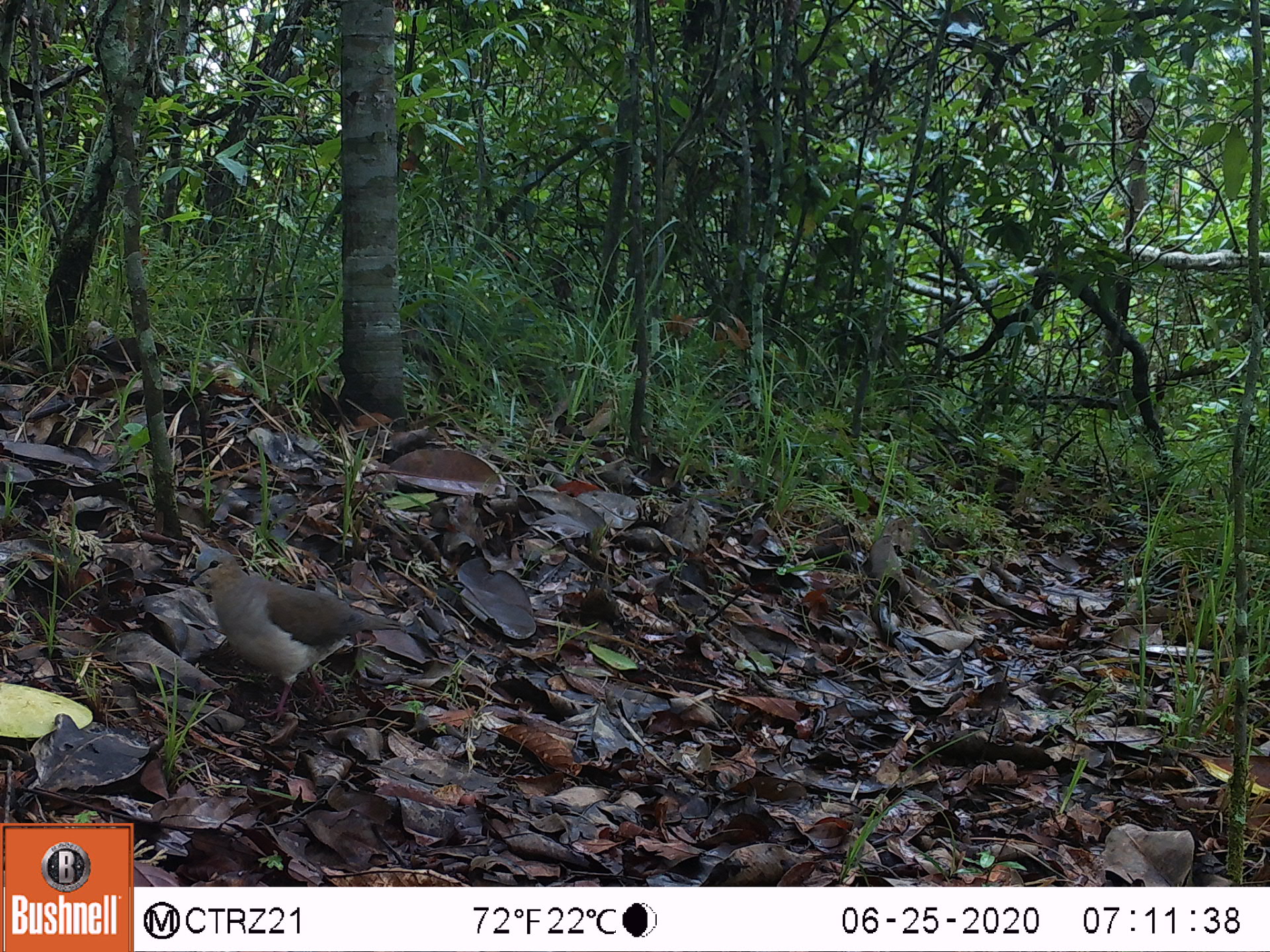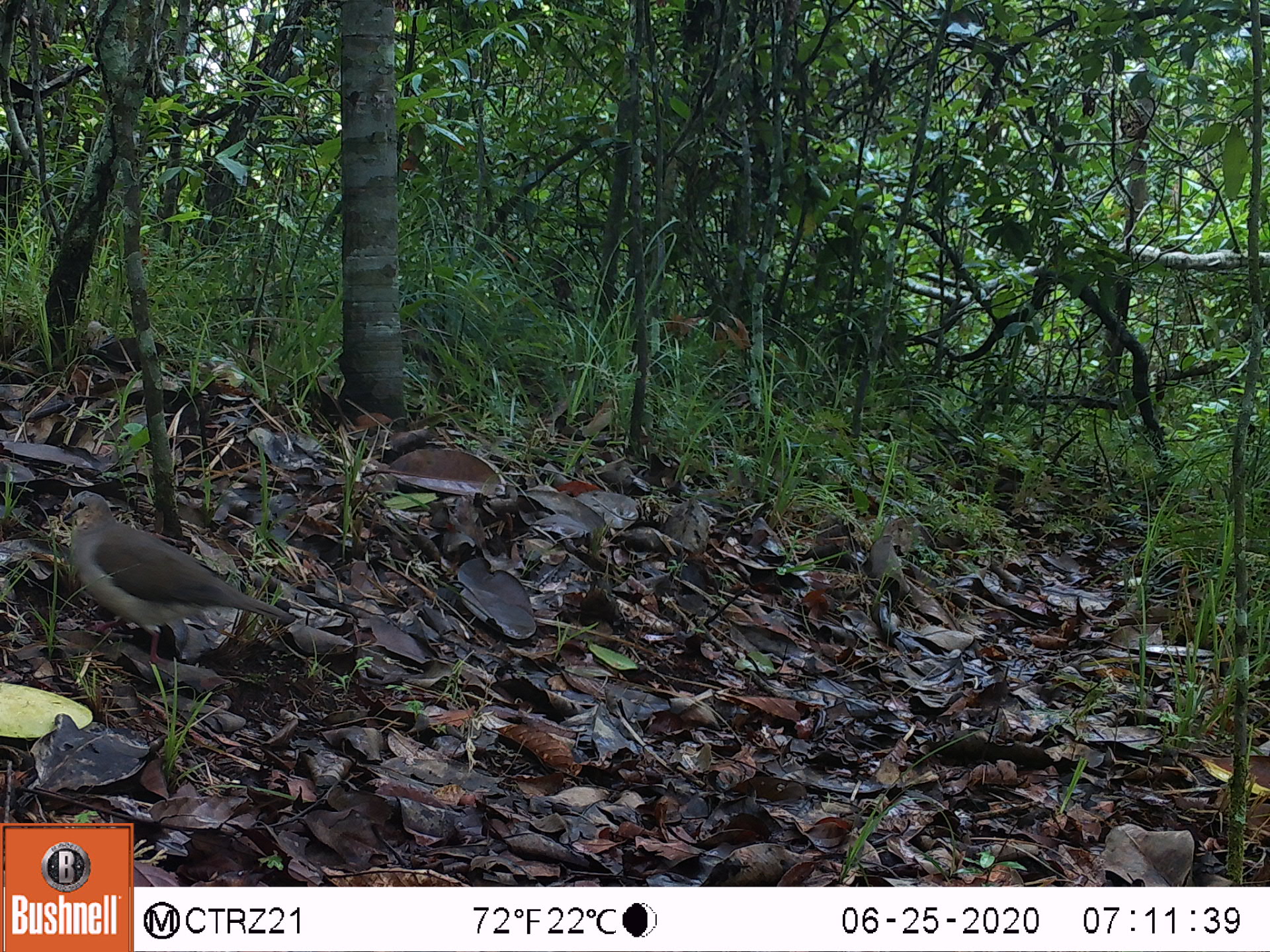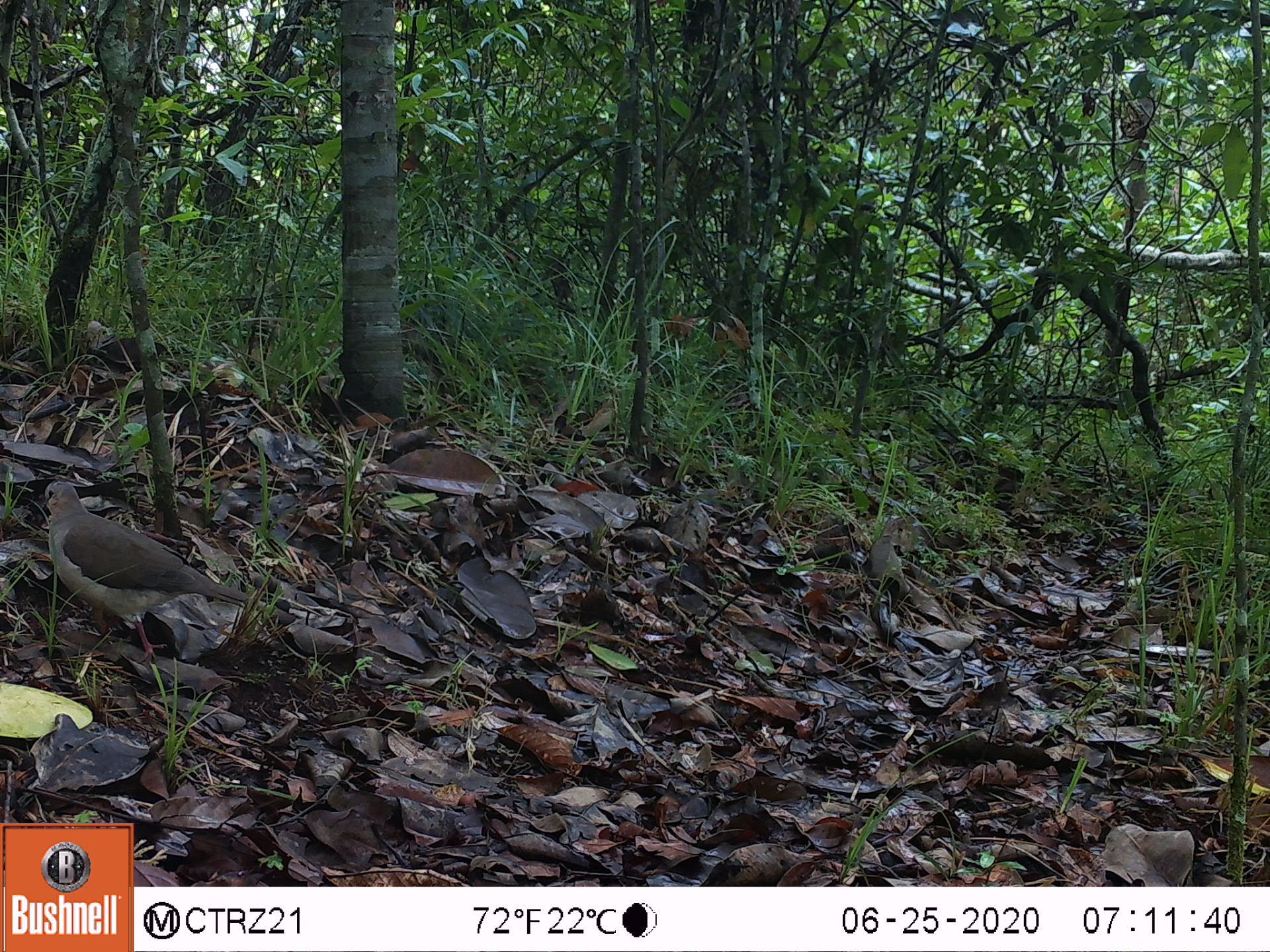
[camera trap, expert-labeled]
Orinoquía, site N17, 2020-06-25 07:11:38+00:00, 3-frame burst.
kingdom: Animalia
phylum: Chordata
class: Aves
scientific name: Aves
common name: bird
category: unknown bird